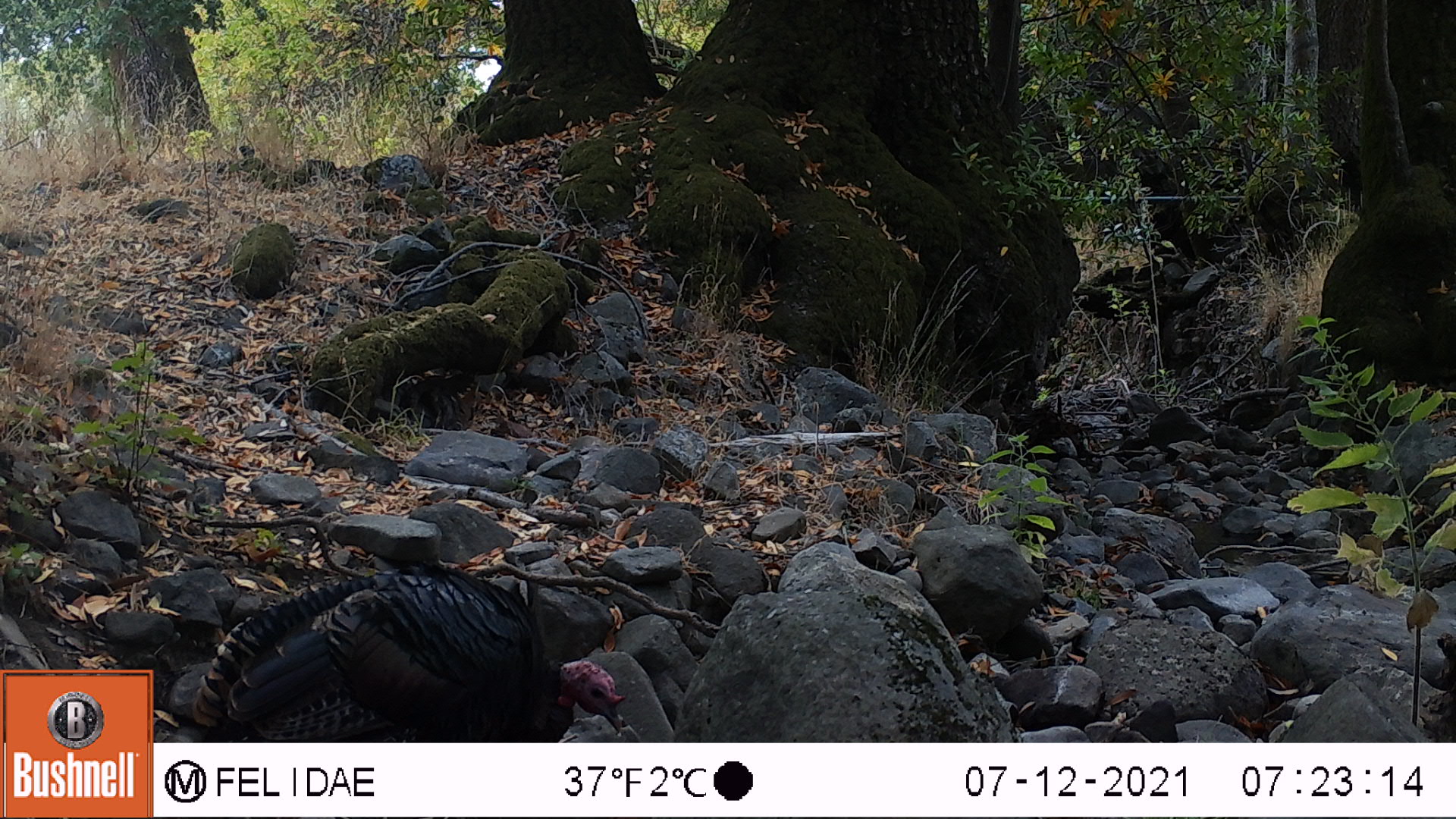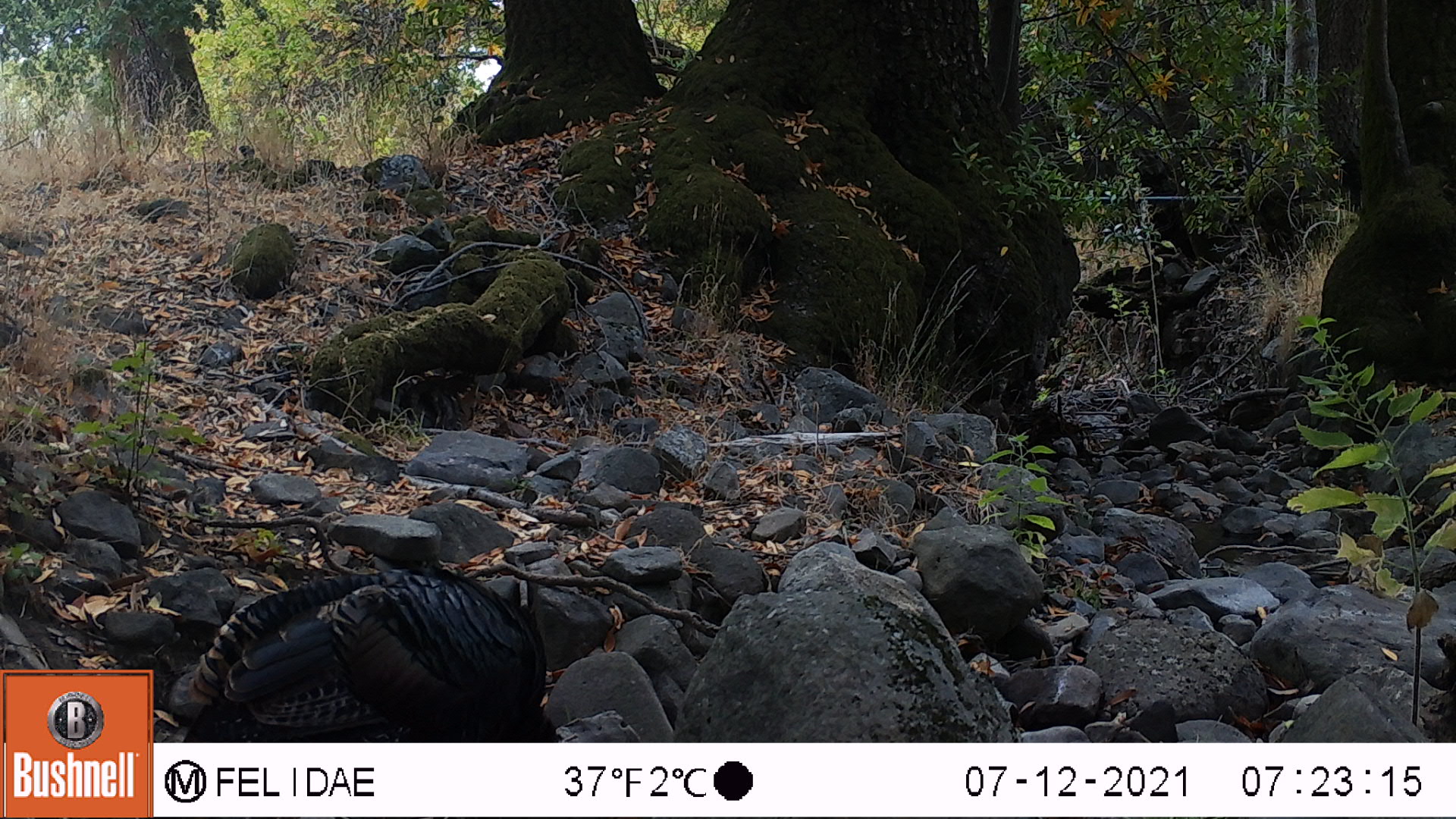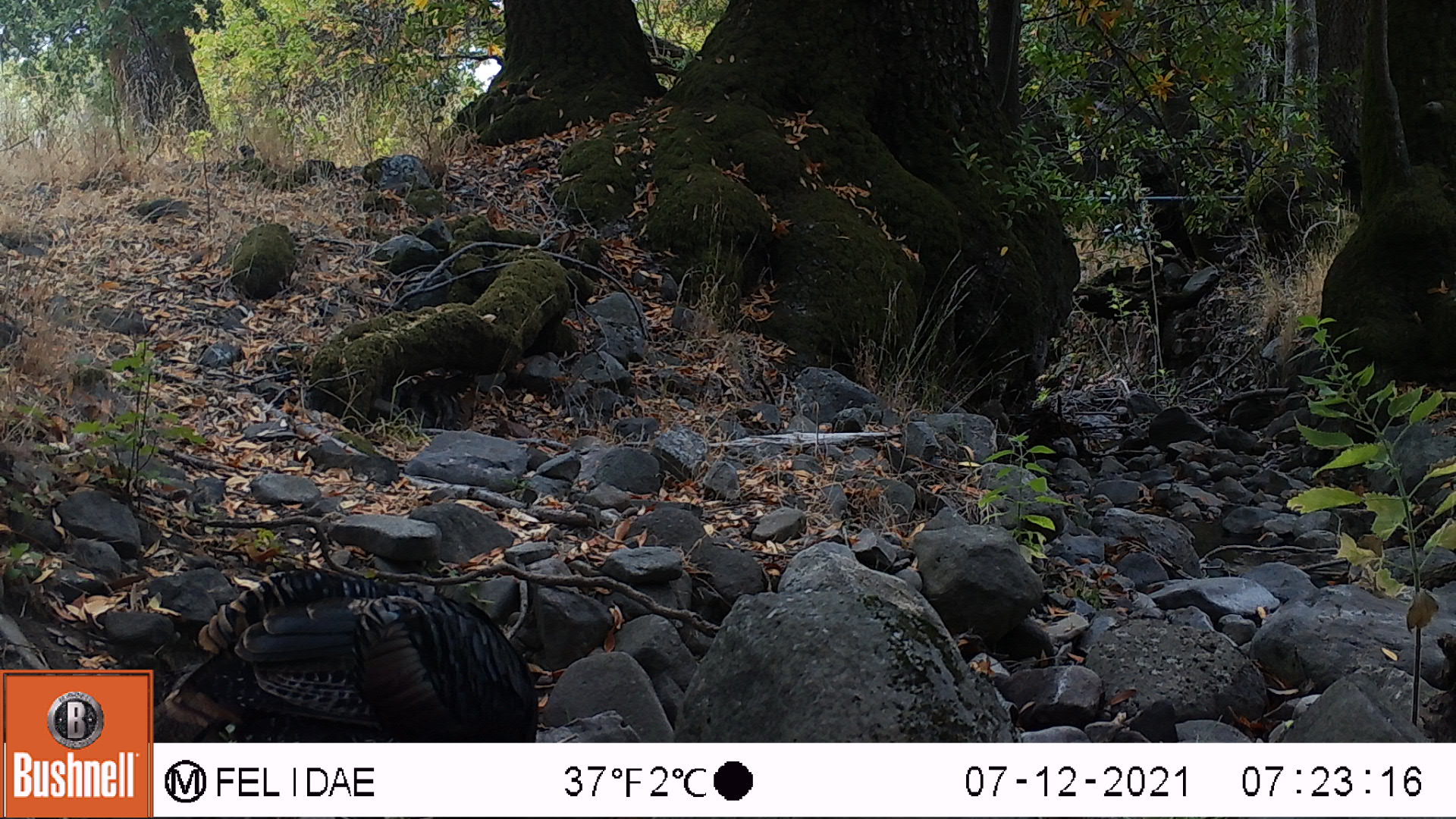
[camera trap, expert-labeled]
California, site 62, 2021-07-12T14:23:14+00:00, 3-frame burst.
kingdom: Animalia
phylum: Chordata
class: Aves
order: Galliformes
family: Phasianidae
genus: Meleagris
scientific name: Meleagris gallopavo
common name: turkey